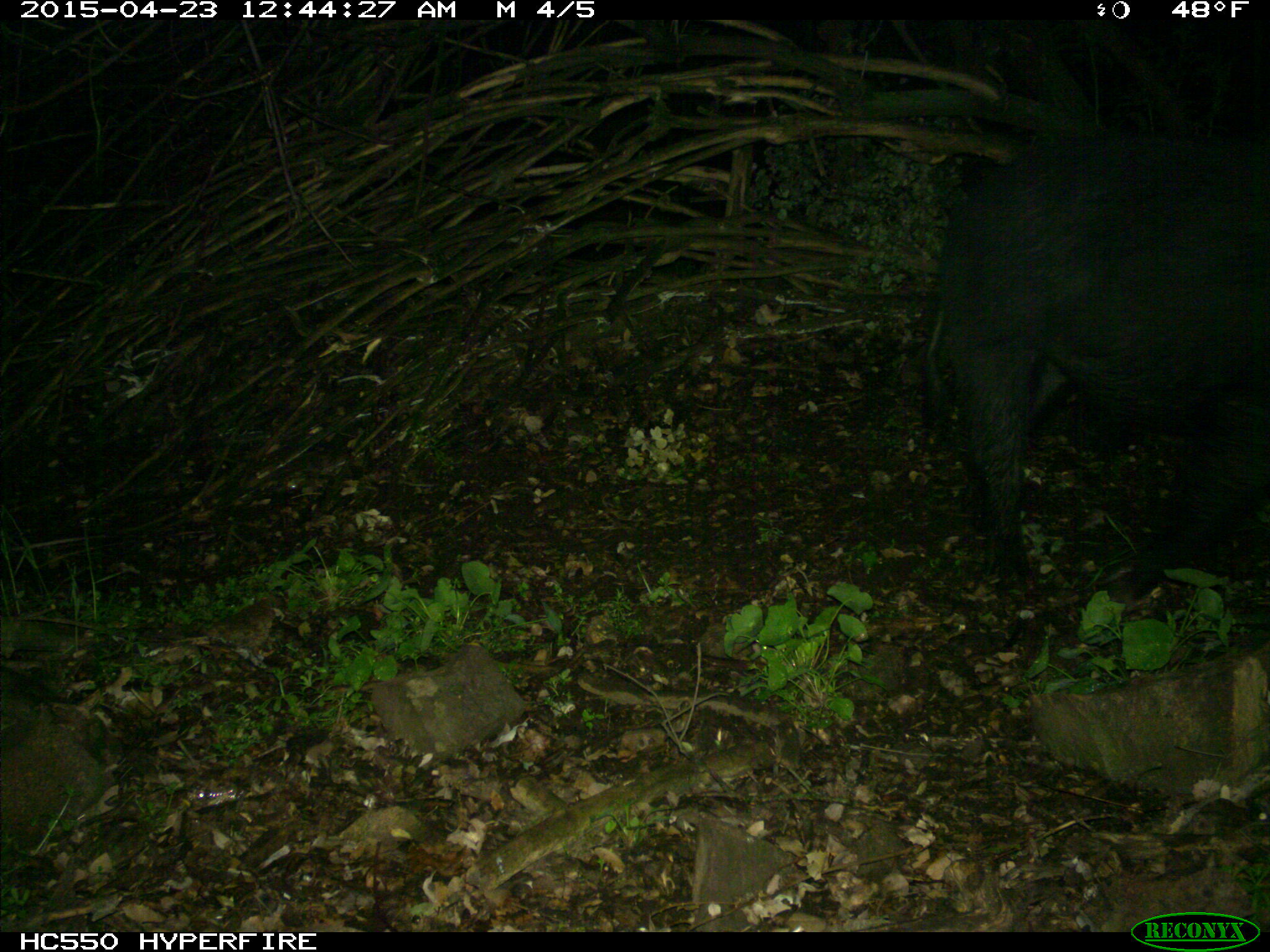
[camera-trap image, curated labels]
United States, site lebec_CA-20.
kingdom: Animalia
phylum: Chordata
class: Mammalia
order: Artiodactyla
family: Suidae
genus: Sus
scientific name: Sus scrofa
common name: wild boar